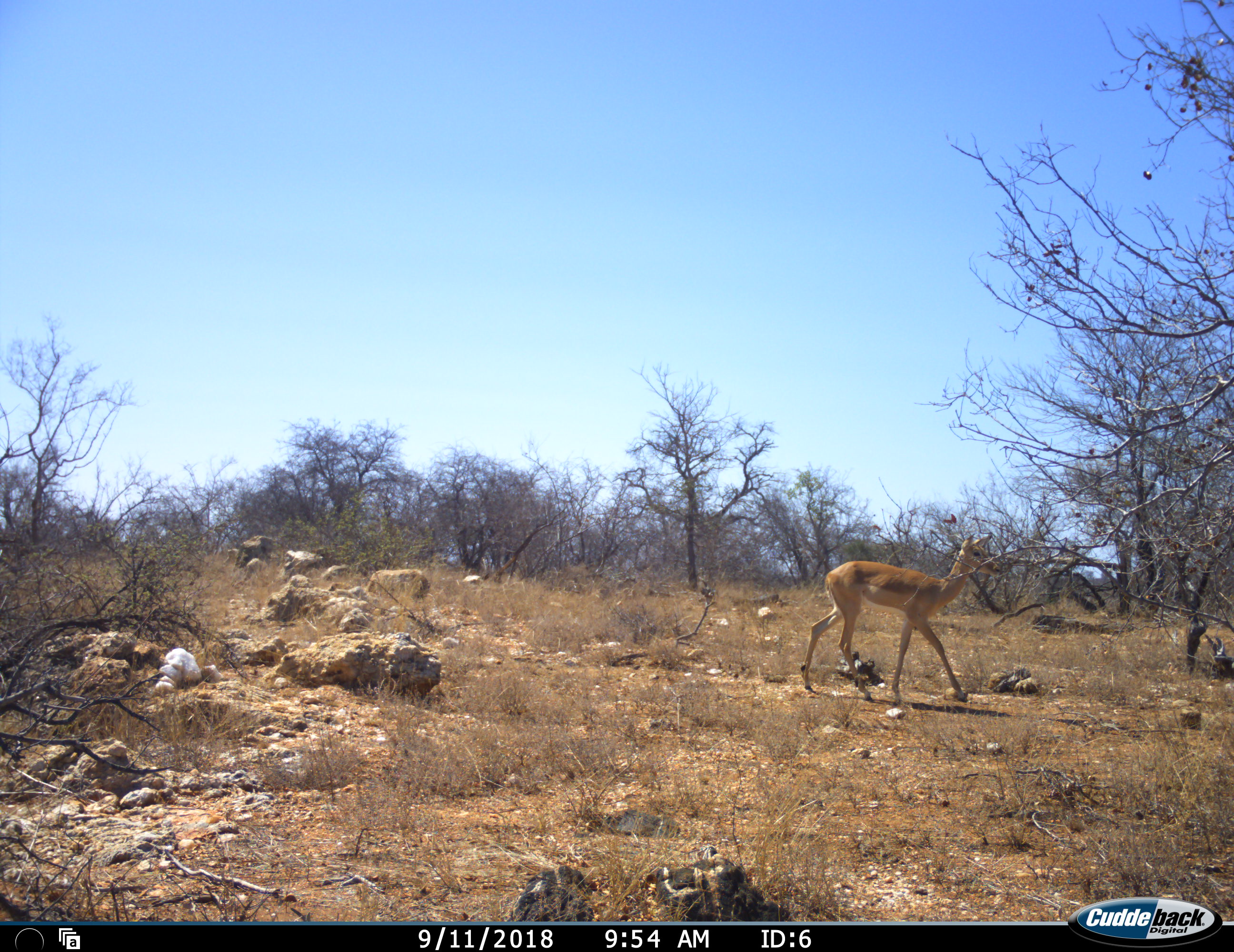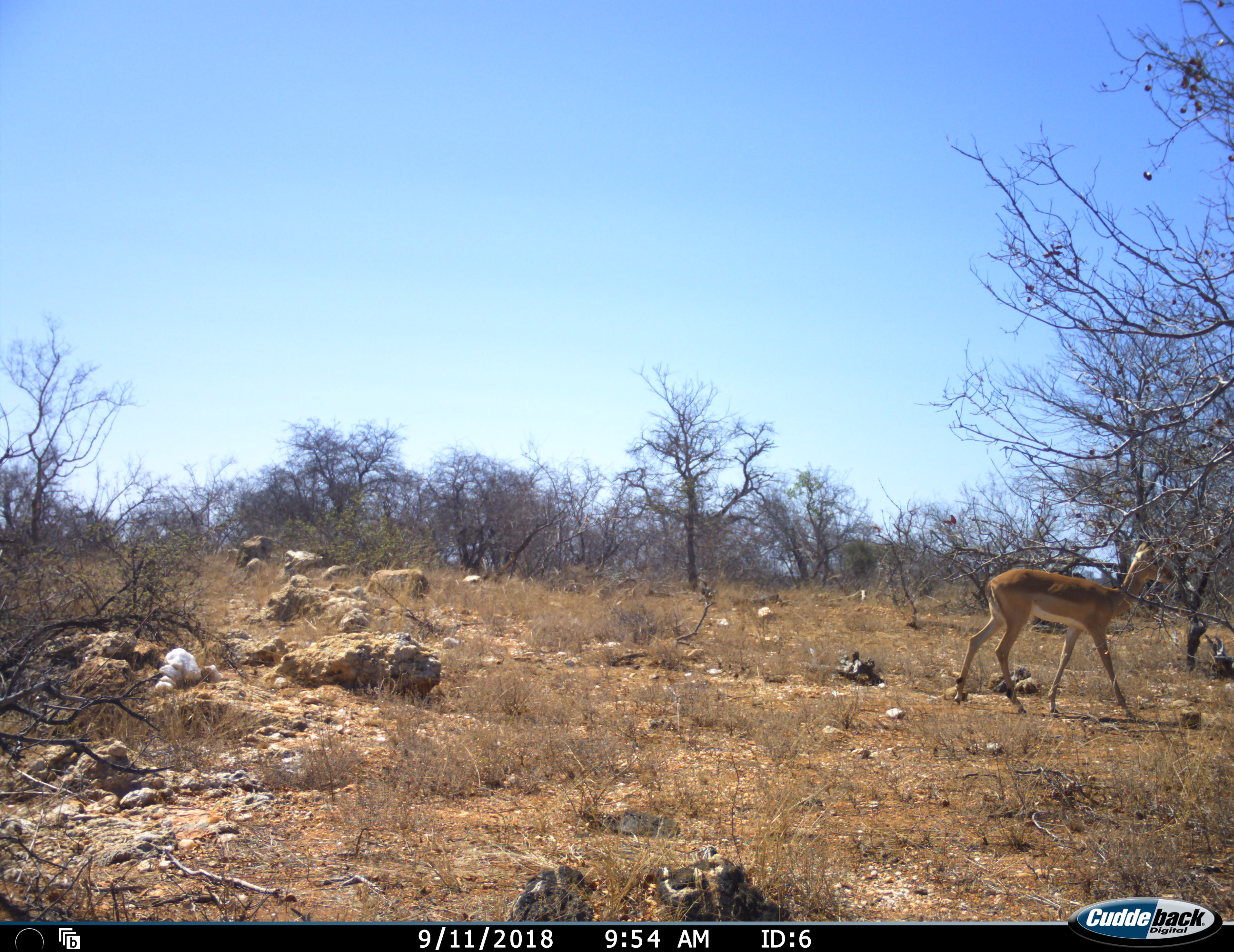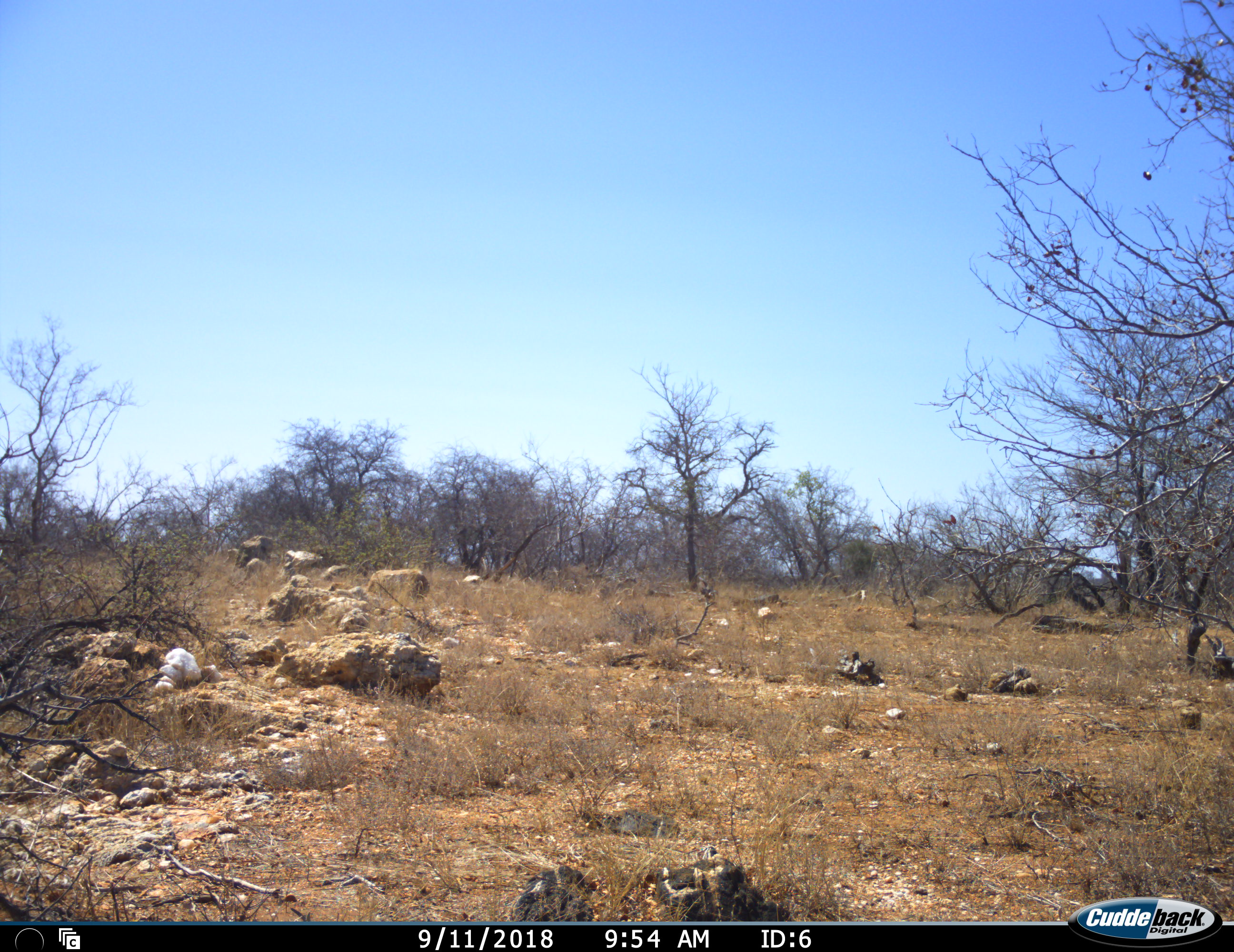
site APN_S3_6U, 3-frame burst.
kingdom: Animalia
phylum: Chordata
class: Mammalia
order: Artiodactyla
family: Bovidae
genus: Aepyceros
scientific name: Aepyceros melampus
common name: impala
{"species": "impala (Aepyceros melampus)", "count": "1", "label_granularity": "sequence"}